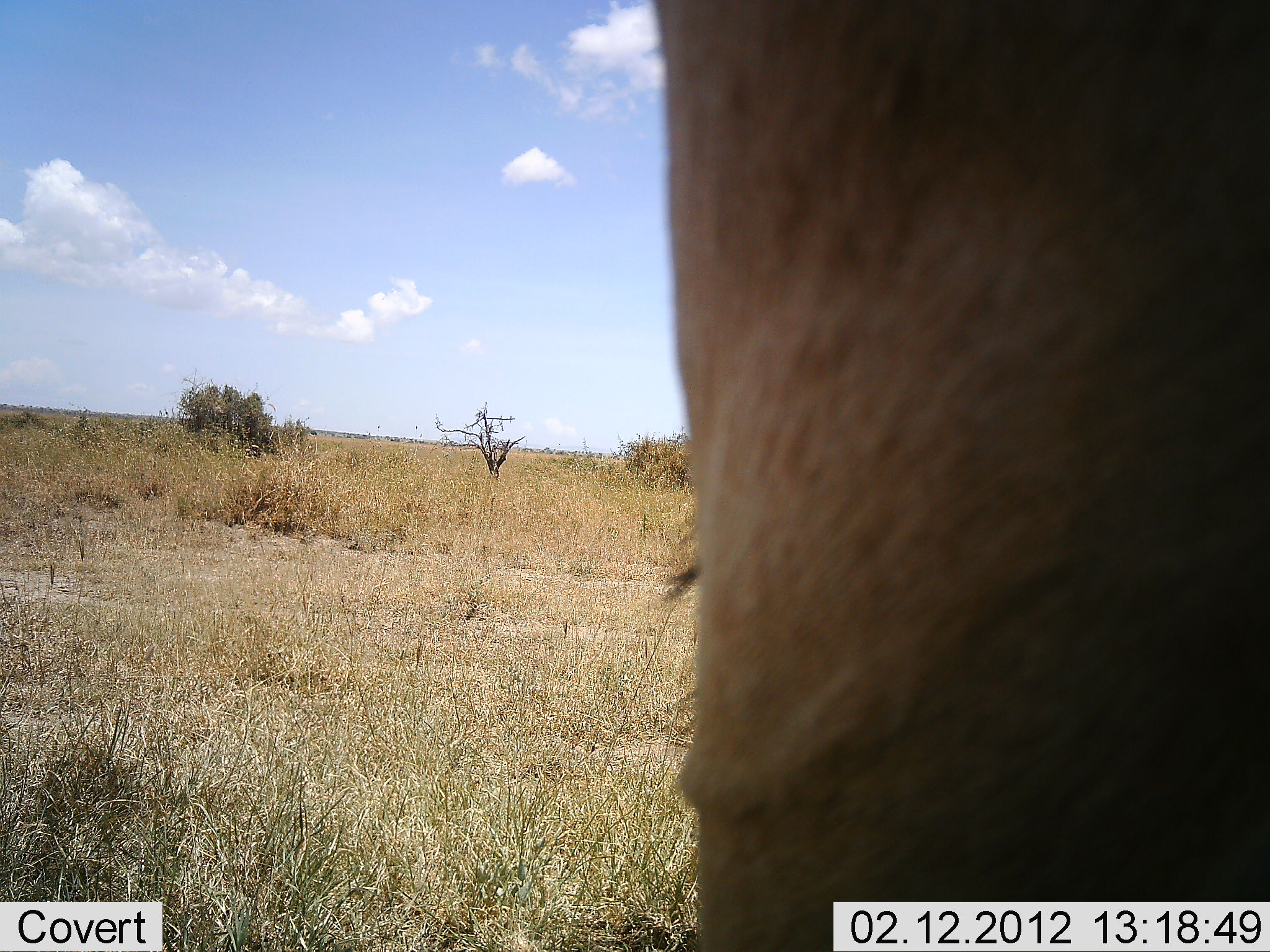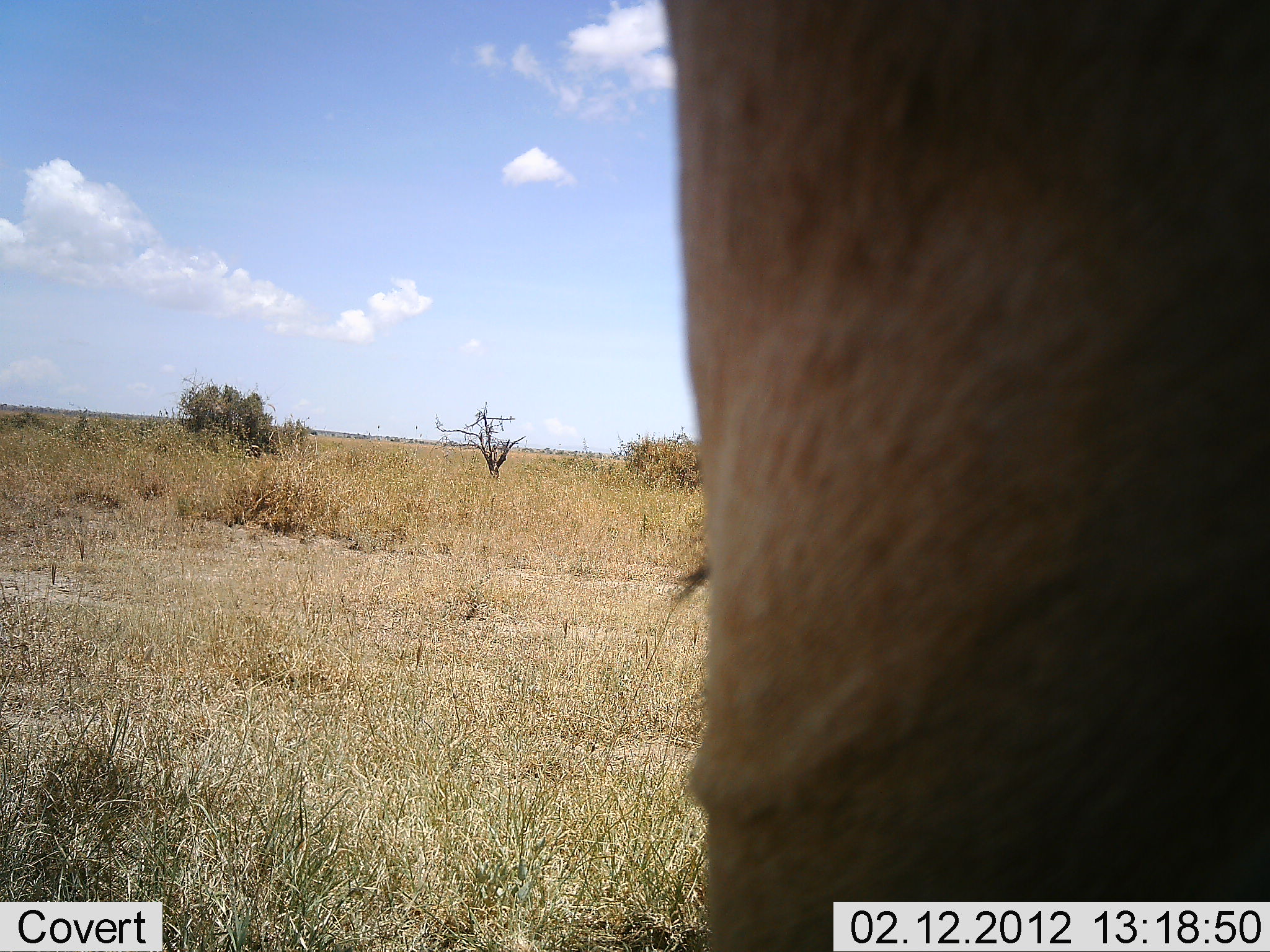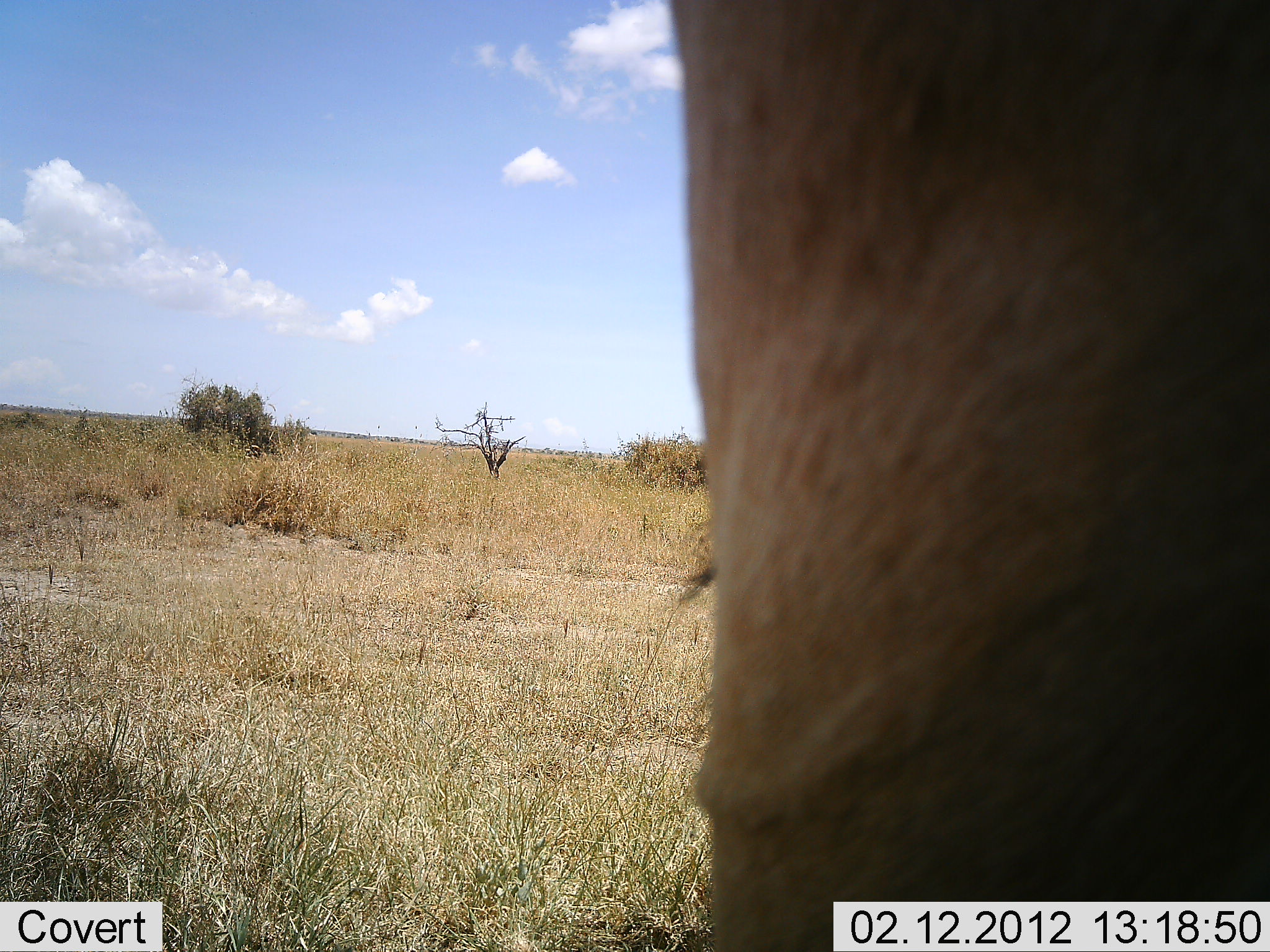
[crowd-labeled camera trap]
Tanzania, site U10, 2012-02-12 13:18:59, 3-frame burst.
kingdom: Animalia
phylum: Chordata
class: Mammalia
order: Artiodactyla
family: Bovidae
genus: Alcelaphus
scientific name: Alcelaphus buselaphus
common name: hartebeest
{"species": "hartebeest (Alcelaphus buselaphus)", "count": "1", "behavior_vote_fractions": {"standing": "81%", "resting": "19%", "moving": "0%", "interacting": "0%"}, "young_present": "0%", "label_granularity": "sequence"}